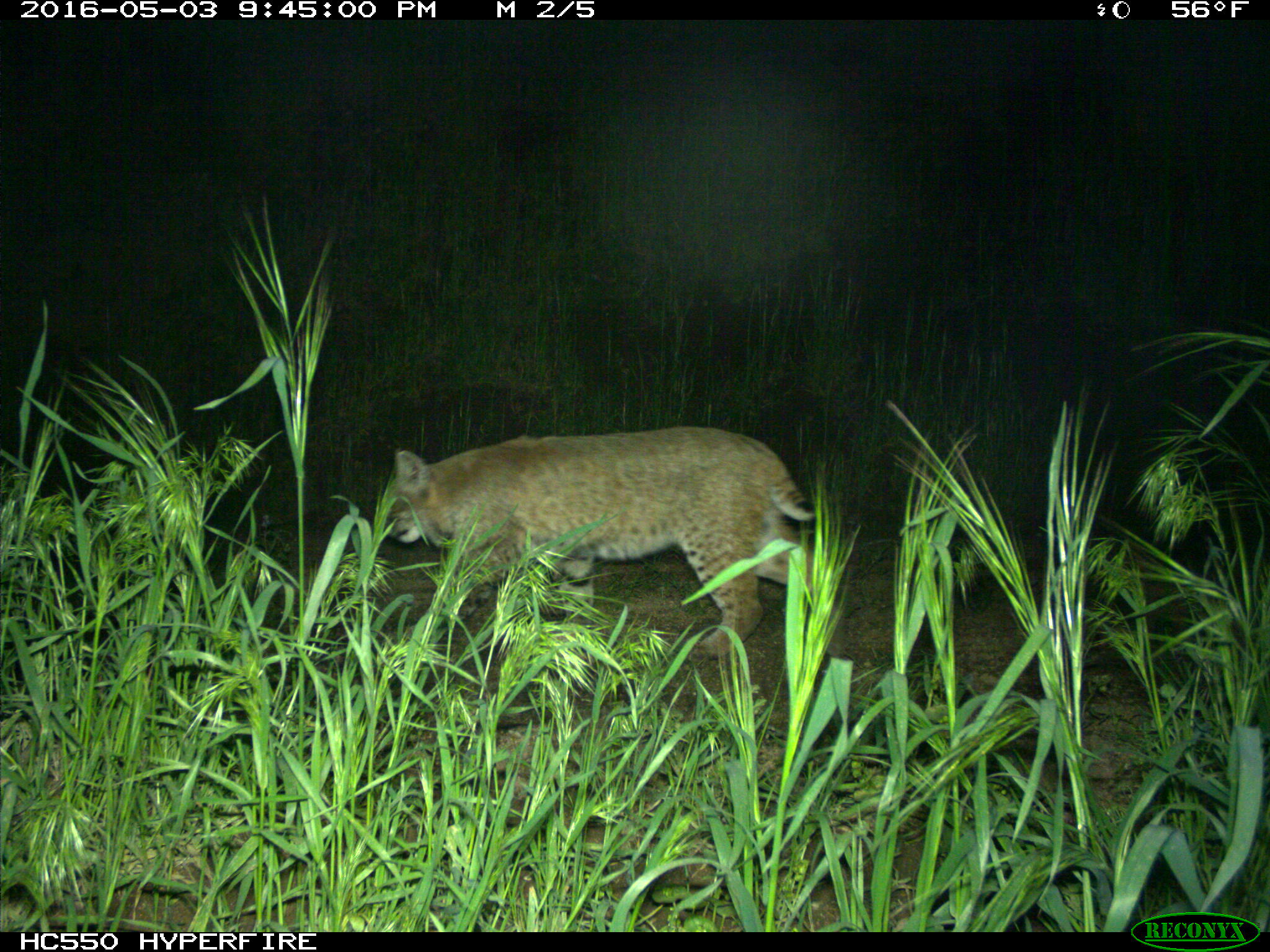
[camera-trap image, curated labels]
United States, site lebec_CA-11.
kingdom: Animalia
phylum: Chordata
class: Mammalia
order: Carnivora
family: Felidae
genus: Lynx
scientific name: Lynx rufus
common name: bobcat